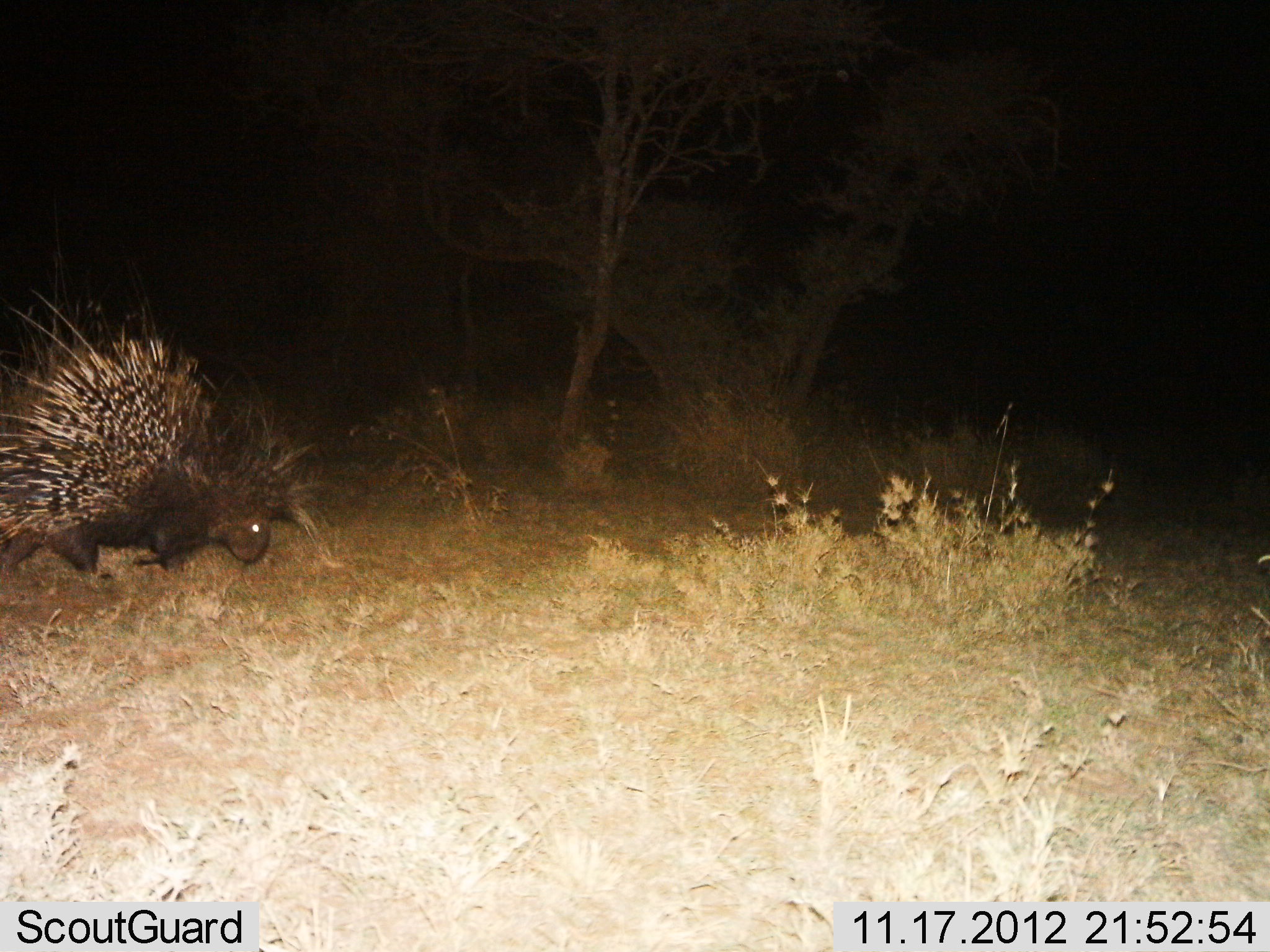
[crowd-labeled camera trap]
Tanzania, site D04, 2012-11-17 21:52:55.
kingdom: Animalia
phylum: Chordata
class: Mammalia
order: Rodentia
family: Hystricidae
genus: Hystrix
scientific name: Hystrix cristata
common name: crested porcupine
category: porcupine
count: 1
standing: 20%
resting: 0%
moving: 90%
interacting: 0%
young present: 0%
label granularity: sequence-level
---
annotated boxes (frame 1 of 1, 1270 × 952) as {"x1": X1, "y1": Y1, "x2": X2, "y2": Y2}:
animal: {"x1": 0, "y1": 288, "x2": 318, "y2": 579}